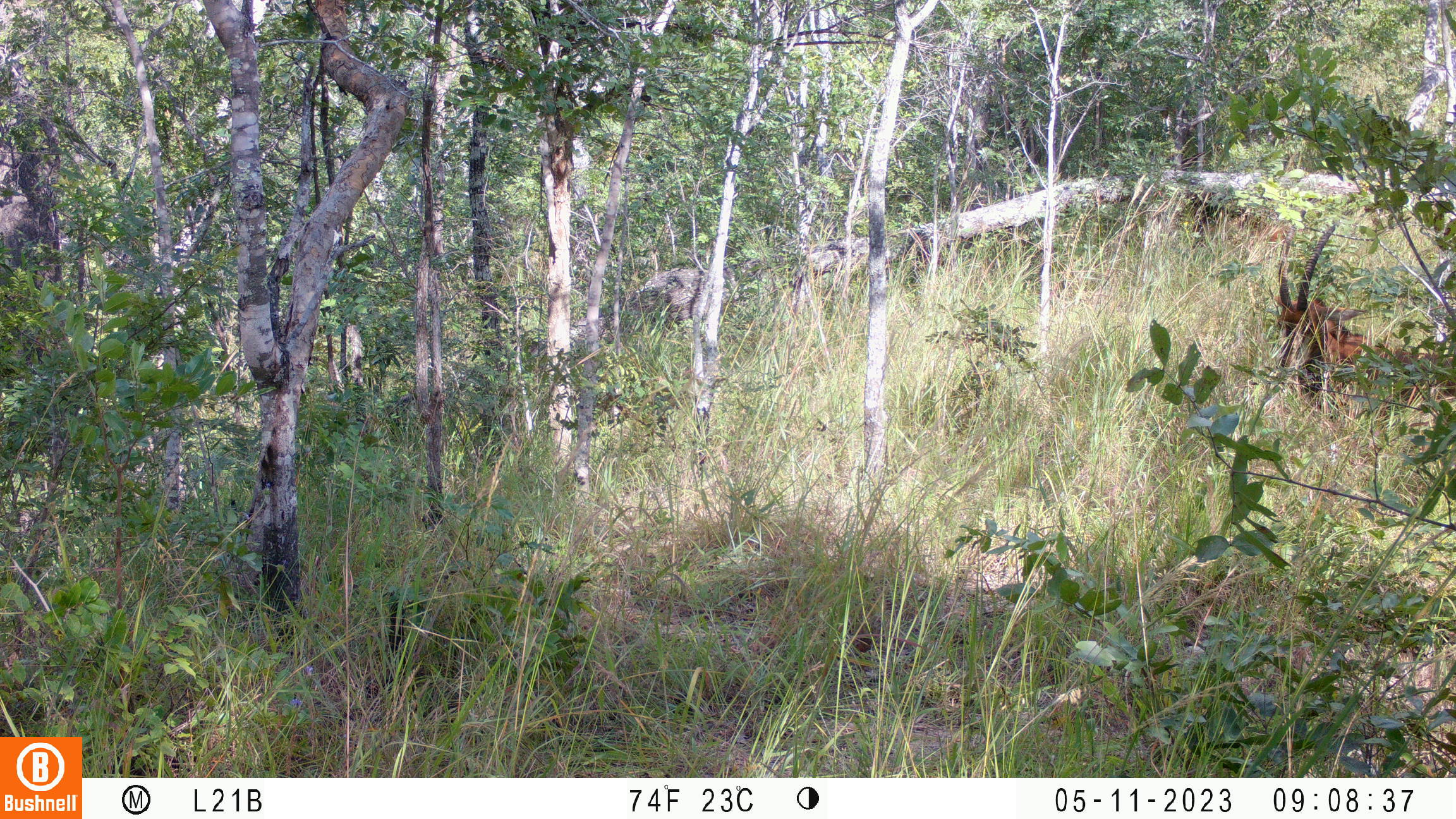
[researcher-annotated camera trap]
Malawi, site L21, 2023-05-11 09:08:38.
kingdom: Animalia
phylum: Chordata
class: Mammalia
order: Artiodactyla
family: Bovidae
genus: Hippotragus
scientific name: Hippotragus niger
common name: sable antelope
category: sable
Sable (sable antelope) (Hippotragus niger), count 2.